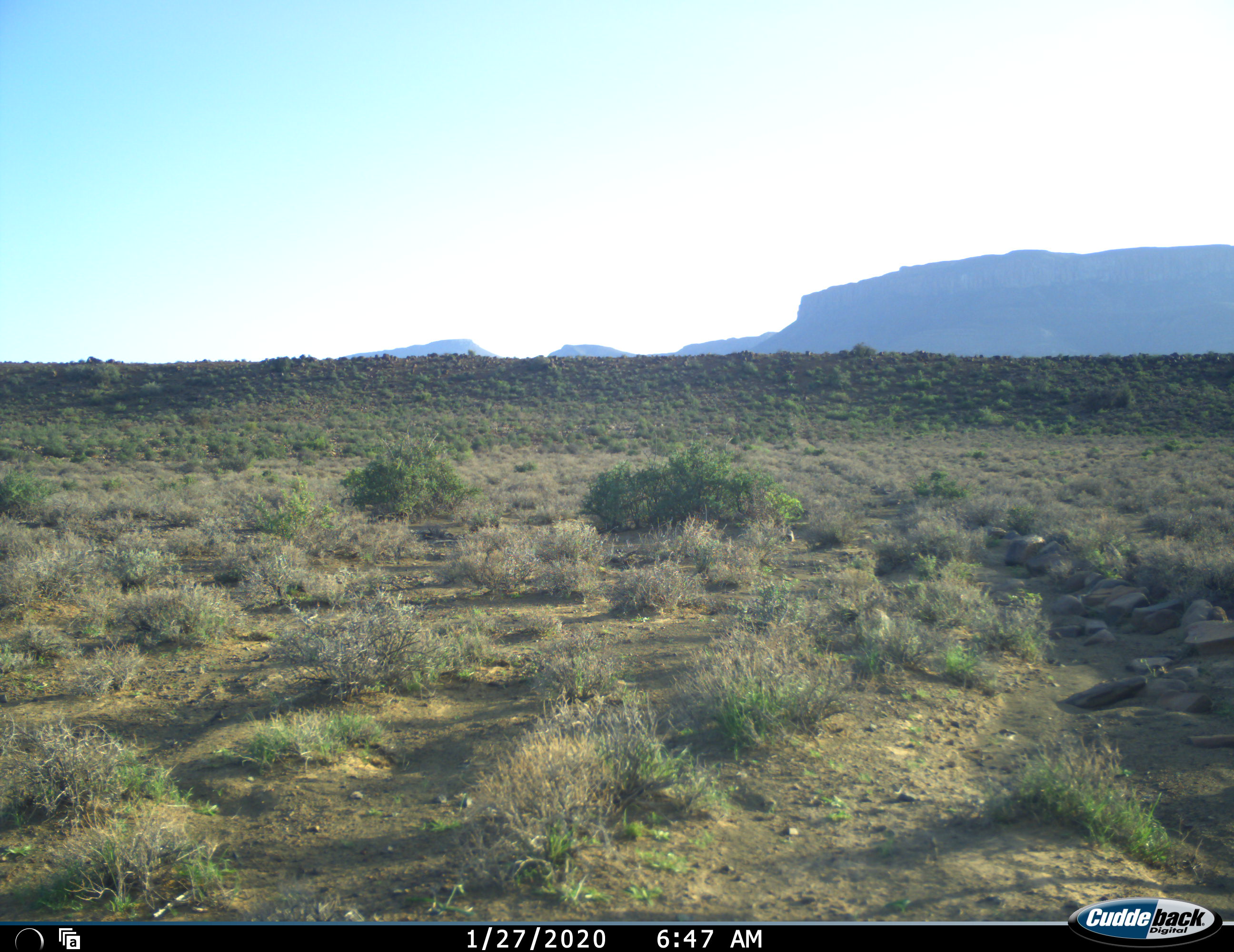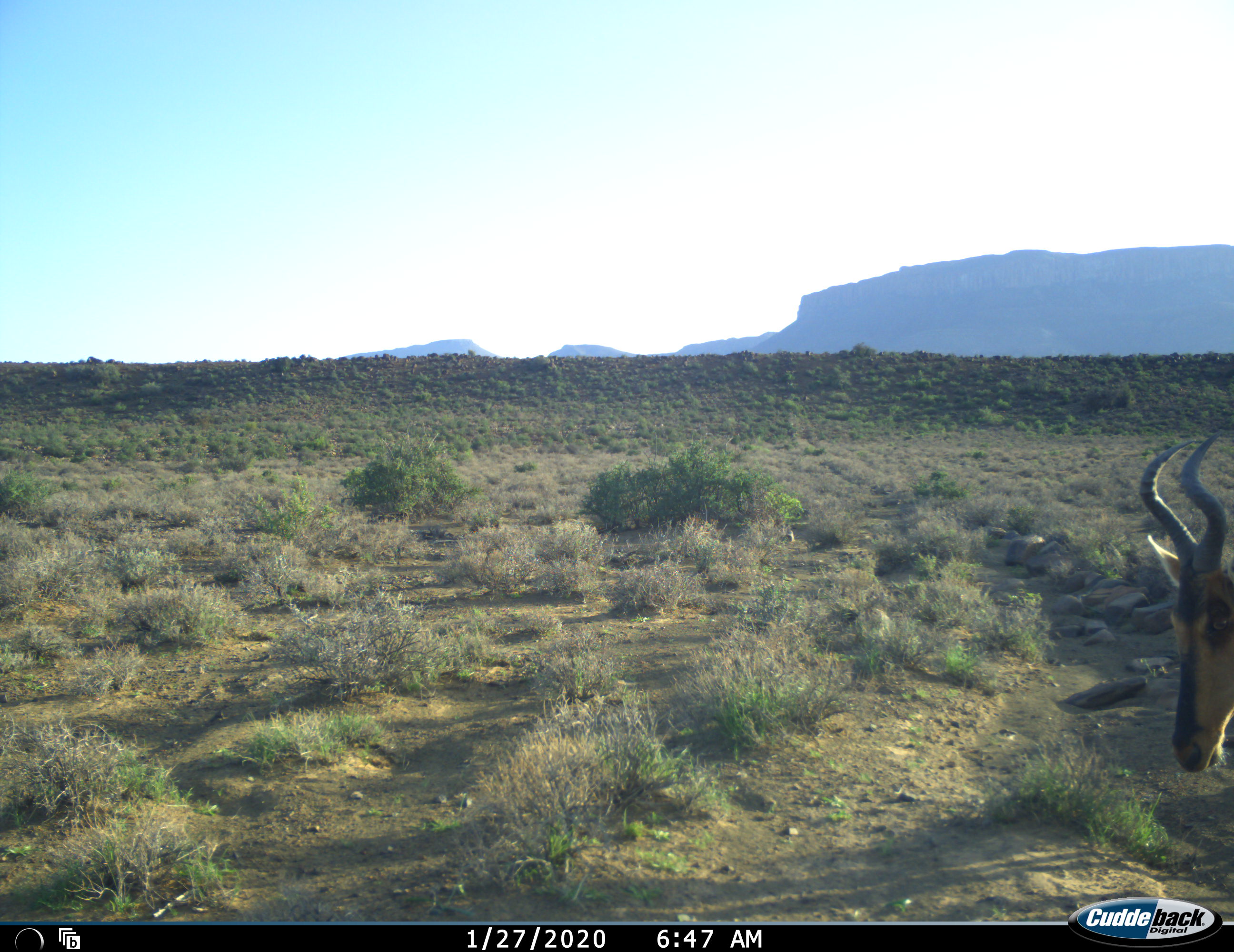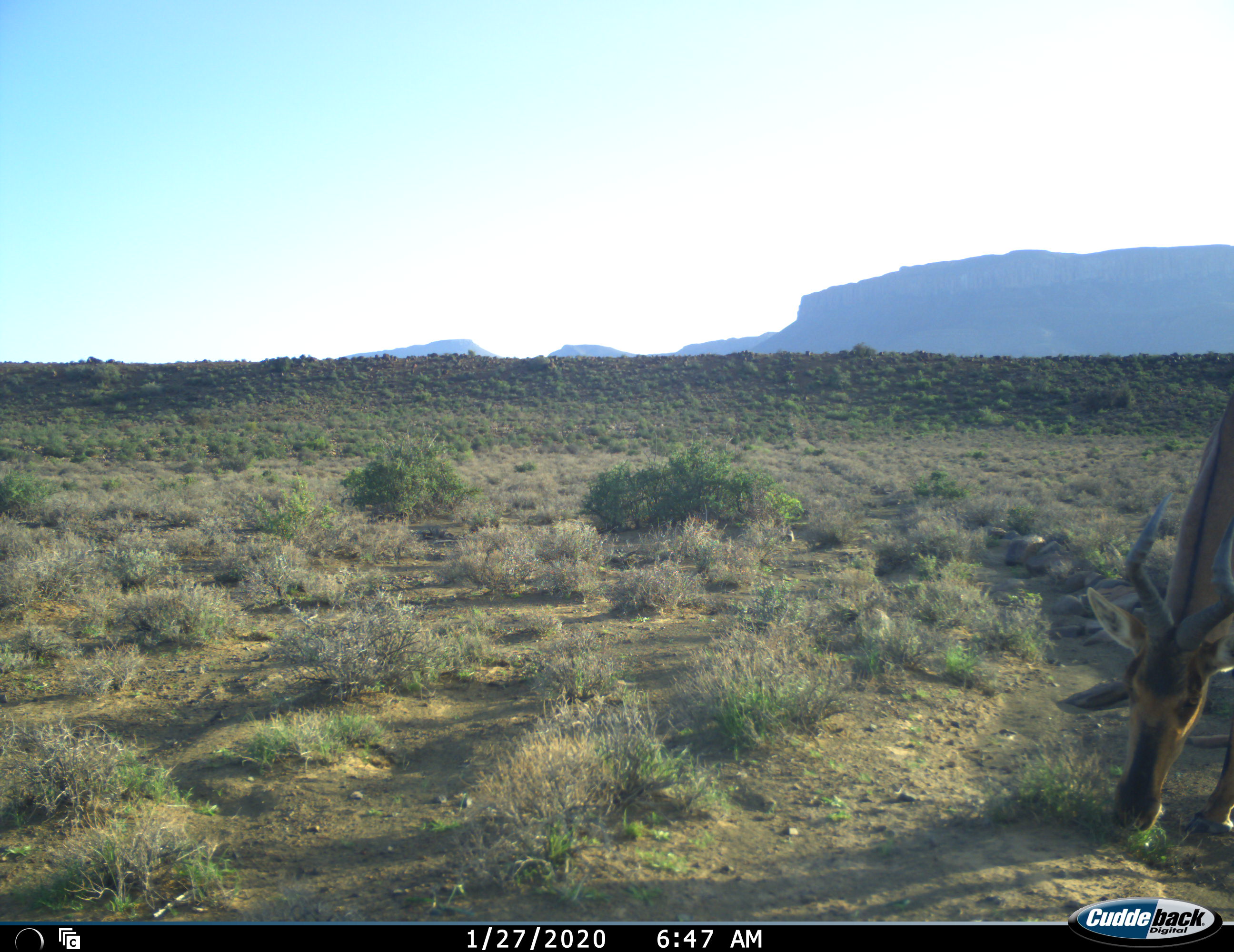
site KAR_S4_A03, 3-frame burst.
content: unidentified animal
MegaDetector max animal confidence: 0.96